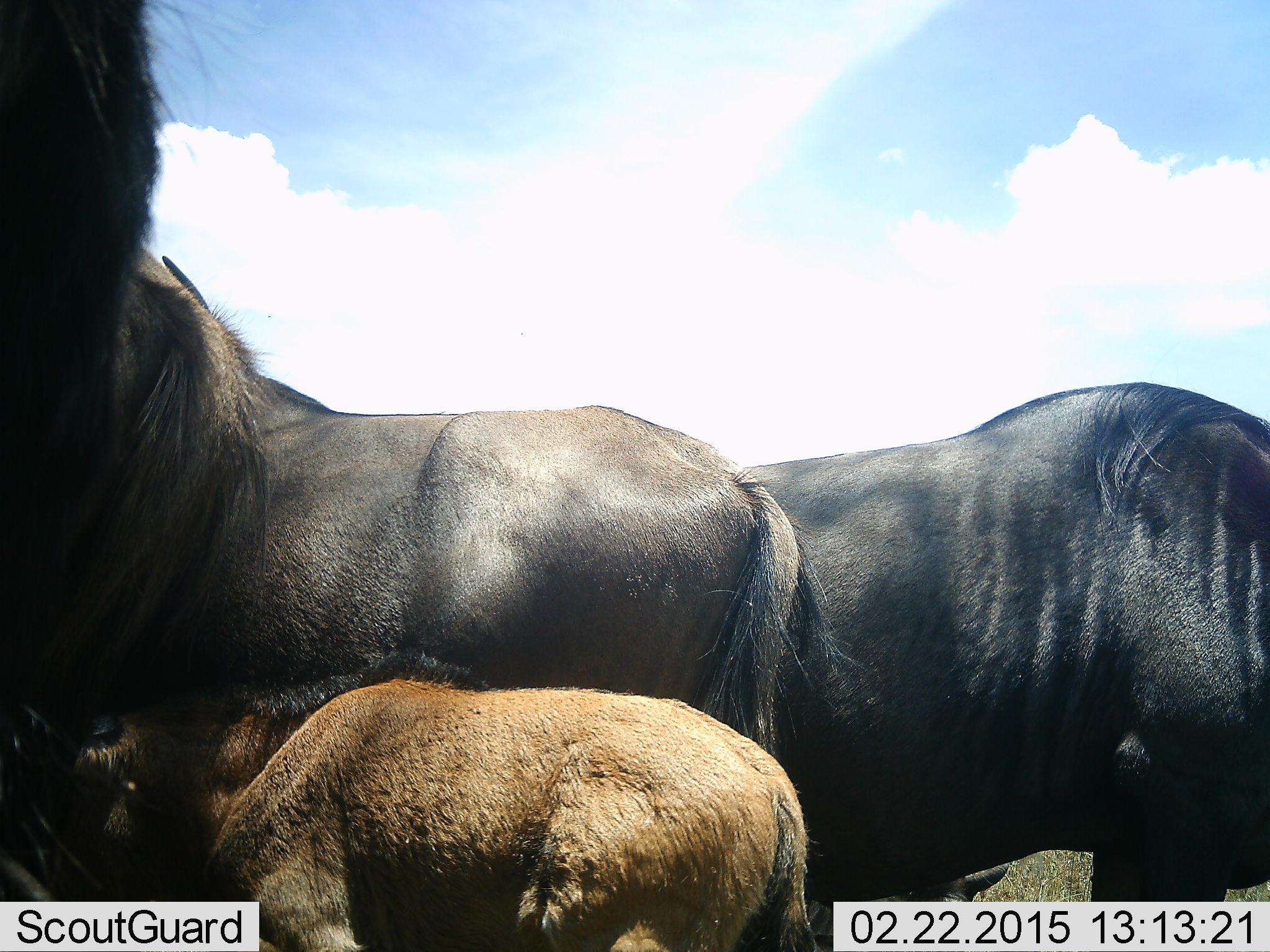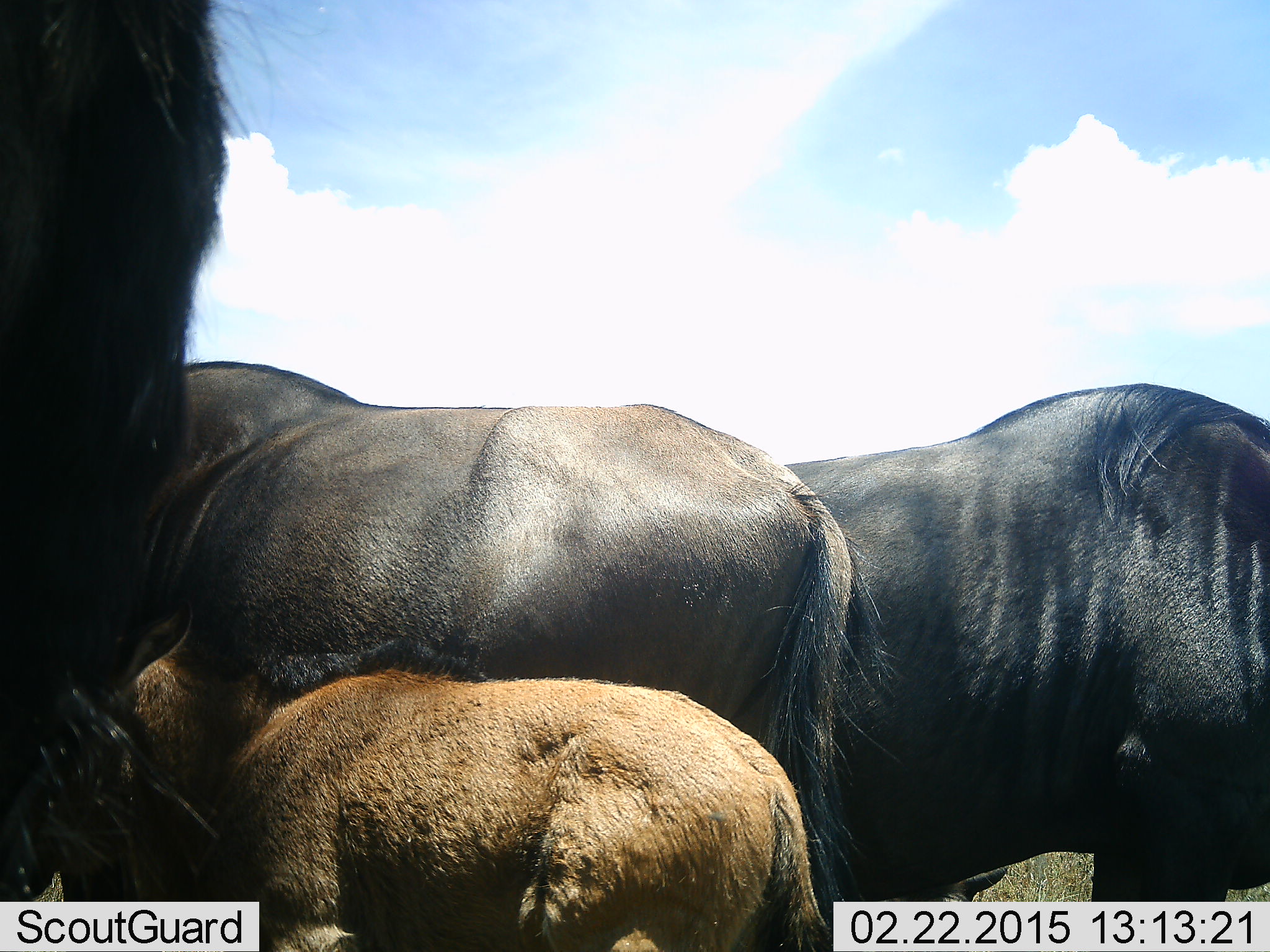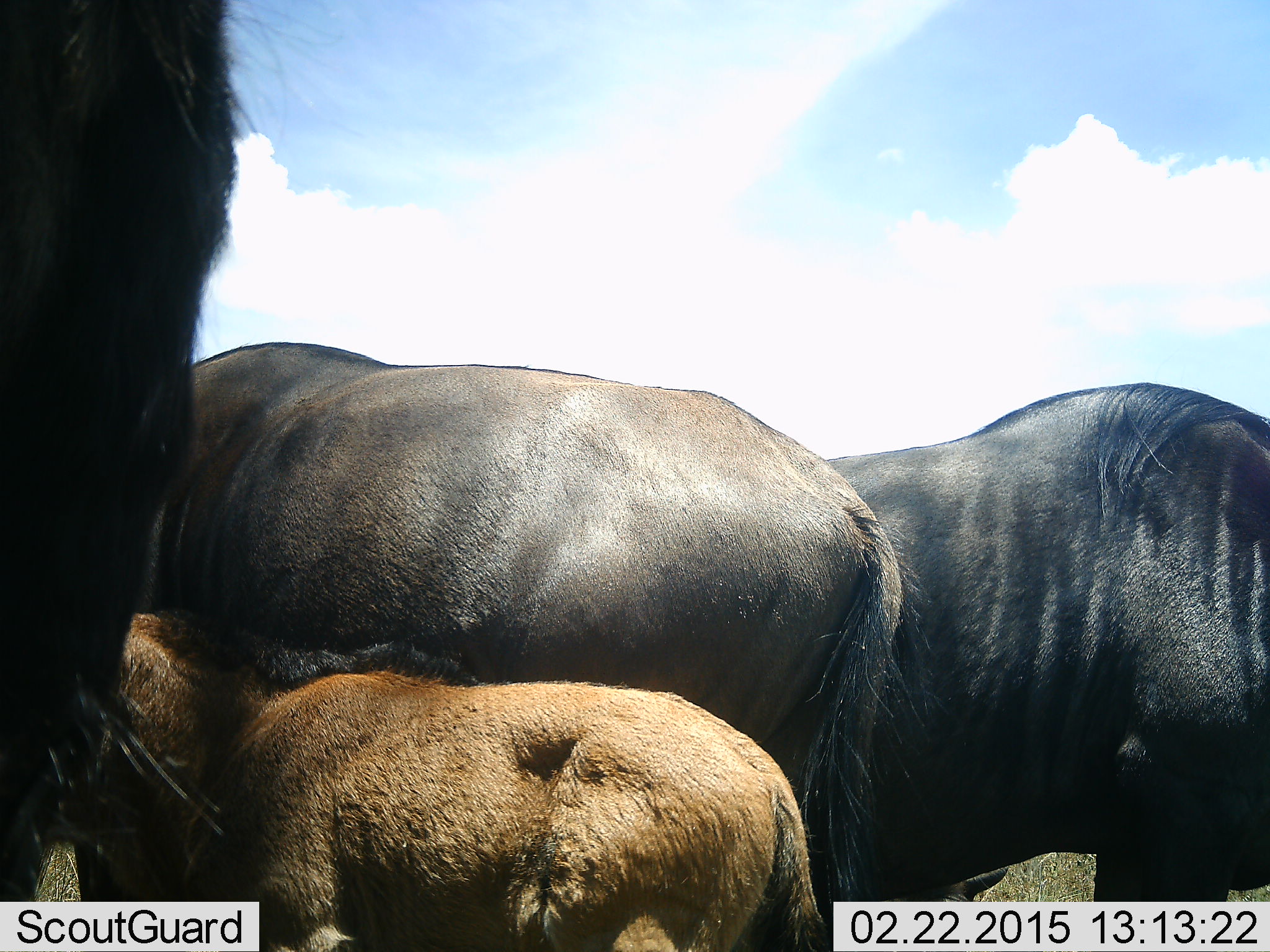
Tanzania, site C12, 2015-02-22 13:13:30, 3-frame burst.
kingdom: Animalia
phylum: Chordata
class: Mammalia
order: Artiodactyla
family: Bovidae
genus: Connochaetes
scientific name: Connochaetes taurinus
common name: blue wildebeest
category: wildebeest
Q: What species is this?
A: Wildebeest (blue wildebeest) (Connochaetes taurinus).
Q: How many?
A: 4.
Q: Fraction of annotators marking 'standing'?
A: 100%.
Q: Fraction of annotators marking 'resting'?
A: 10%.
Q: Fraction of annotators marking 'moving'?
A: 10%.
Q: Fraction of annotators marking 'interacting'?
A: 20%.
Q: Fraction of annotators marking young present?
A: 100%.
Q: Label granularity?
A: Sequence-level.